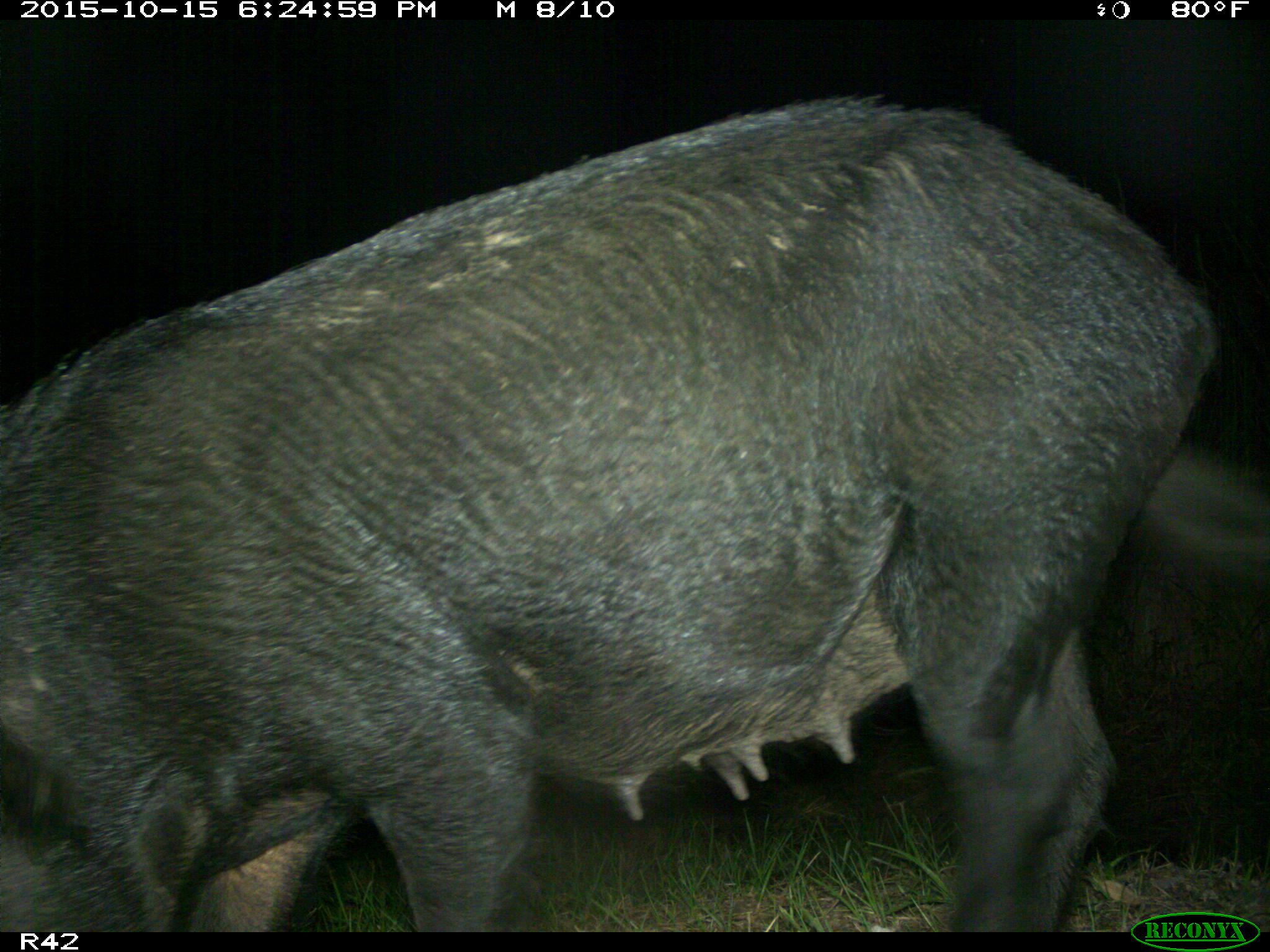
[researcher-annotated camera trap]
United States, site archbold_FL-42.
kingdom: Animalia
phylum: Chordata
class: Mammalia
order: Artiodactyla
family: Suidae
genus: Sus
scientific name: Sus scrofa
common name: wild boar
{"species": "Sus scrofa (wild boar)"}